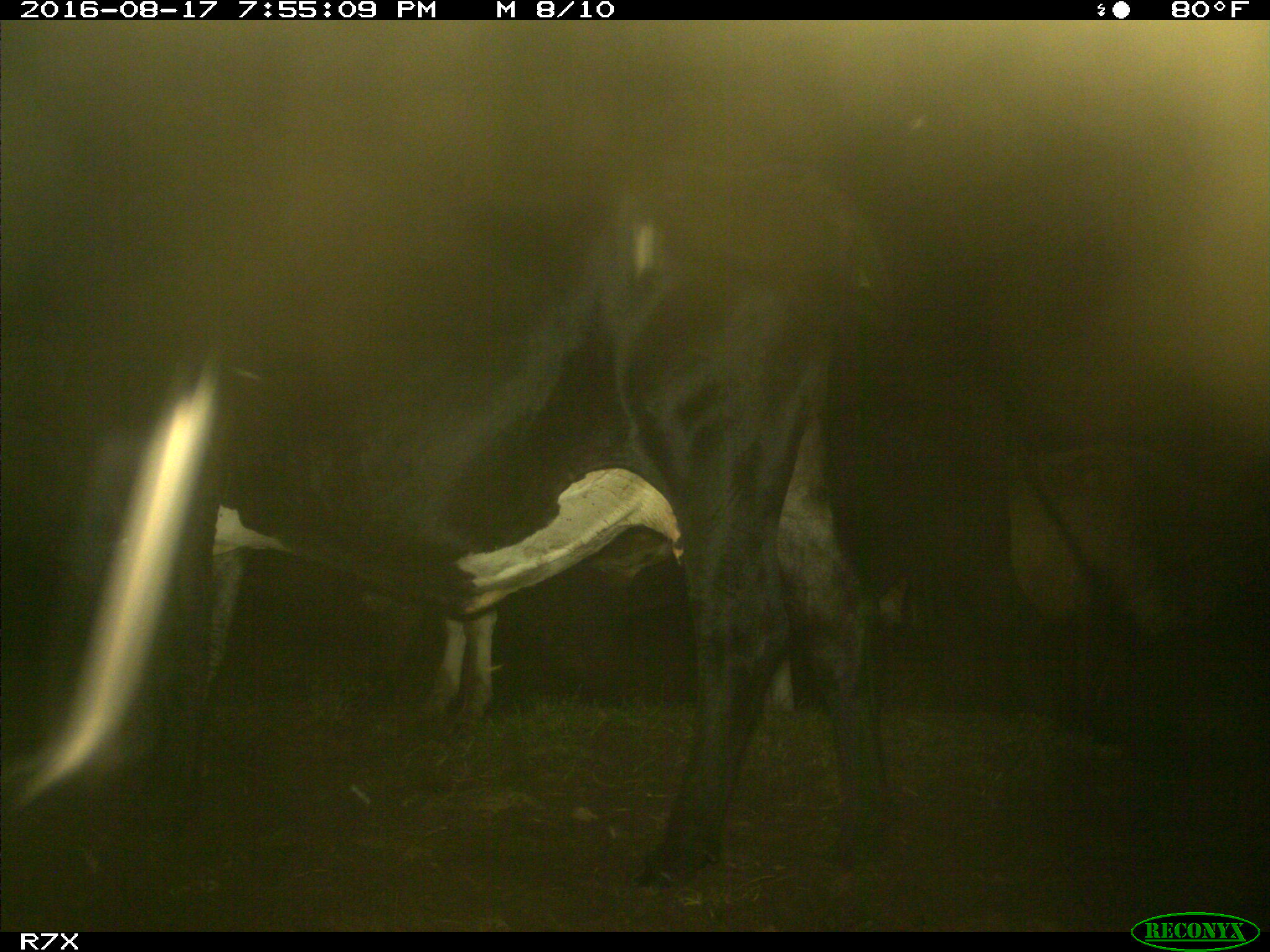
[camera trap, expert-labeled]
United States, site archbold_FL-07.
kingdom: Animalia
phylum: Chordata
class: Mammalia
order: Artiodactyla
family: Bovidae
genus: Bos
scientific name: Bos taurus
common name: domestic cow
Bos taurus (domestic cow).